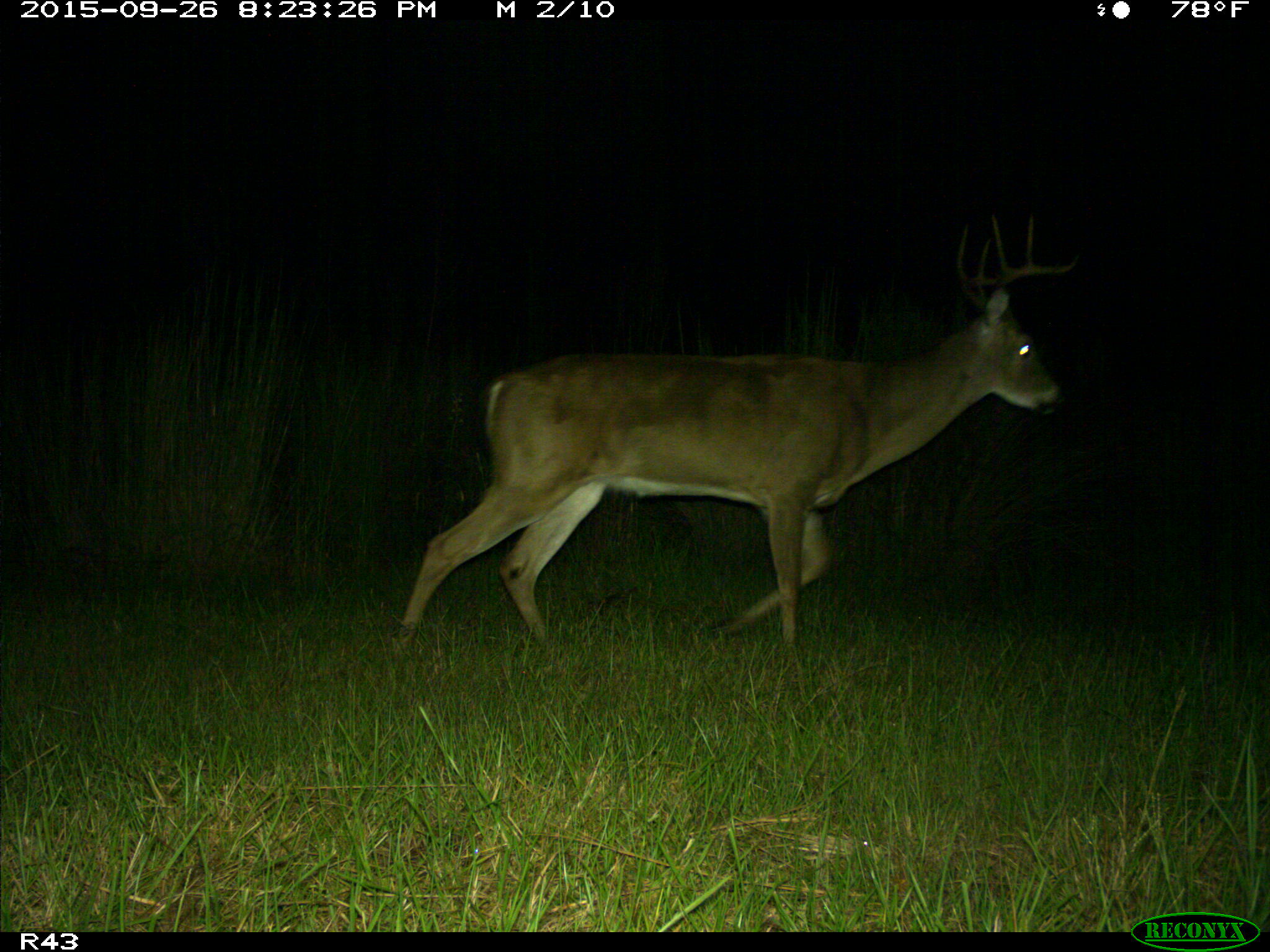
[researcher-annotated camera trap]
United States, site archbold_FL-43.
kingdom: Animalia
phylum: Chordata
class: Mammalia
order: Artiodactyla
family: Cervidae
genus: Odocoileus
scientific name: Odocoileus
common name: deer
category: unidentified deer